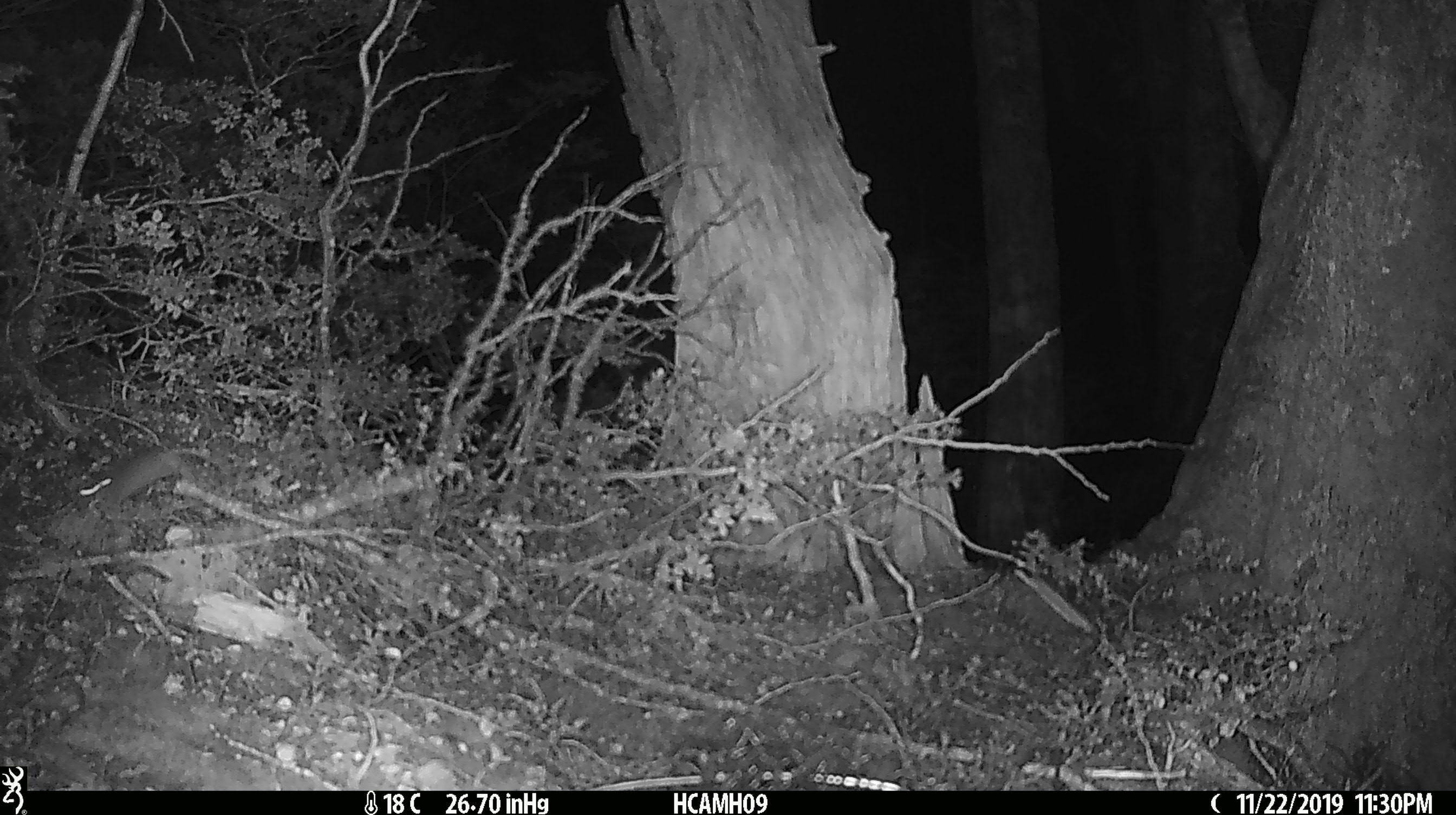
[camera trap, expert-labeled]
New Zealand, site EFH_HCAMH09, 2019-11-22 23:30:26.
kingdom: Animalia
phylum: Chordata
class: Mammalia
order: Rodentia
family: Muridae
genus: Mus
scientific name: Mus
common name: mouse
Mouse (Mus).